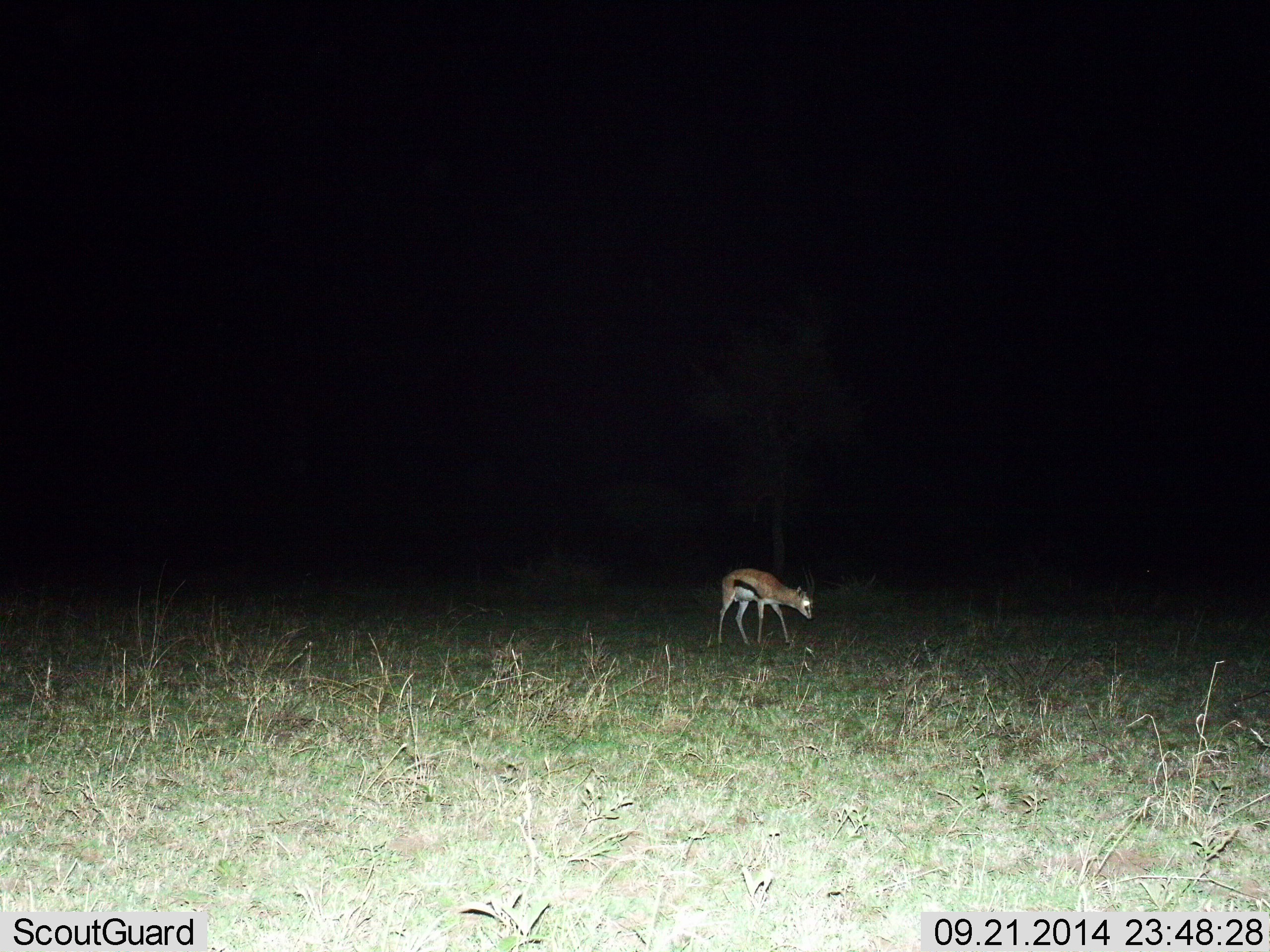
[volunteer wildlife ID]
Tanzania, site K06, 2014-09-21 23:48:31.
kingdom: Animalia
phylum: Chordata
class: Mammalia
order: Artiodactyla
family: Bovidae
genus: Eudorcas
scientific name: Eudorcas thomsonii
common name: thomson's gazelle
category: gazellethomsons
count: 1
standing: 60%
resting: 0%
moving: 30%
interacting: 10%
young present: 0%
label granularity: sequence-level